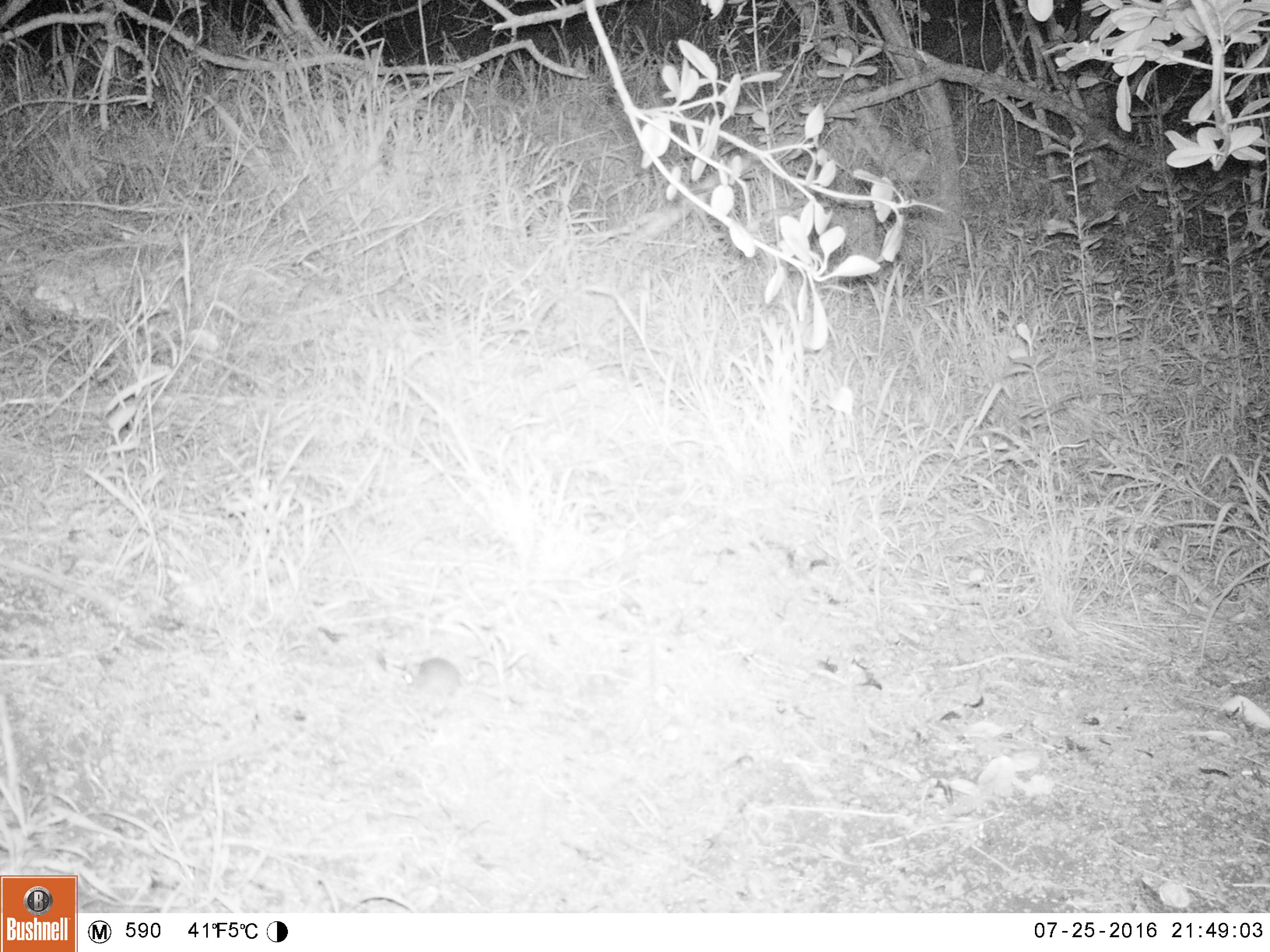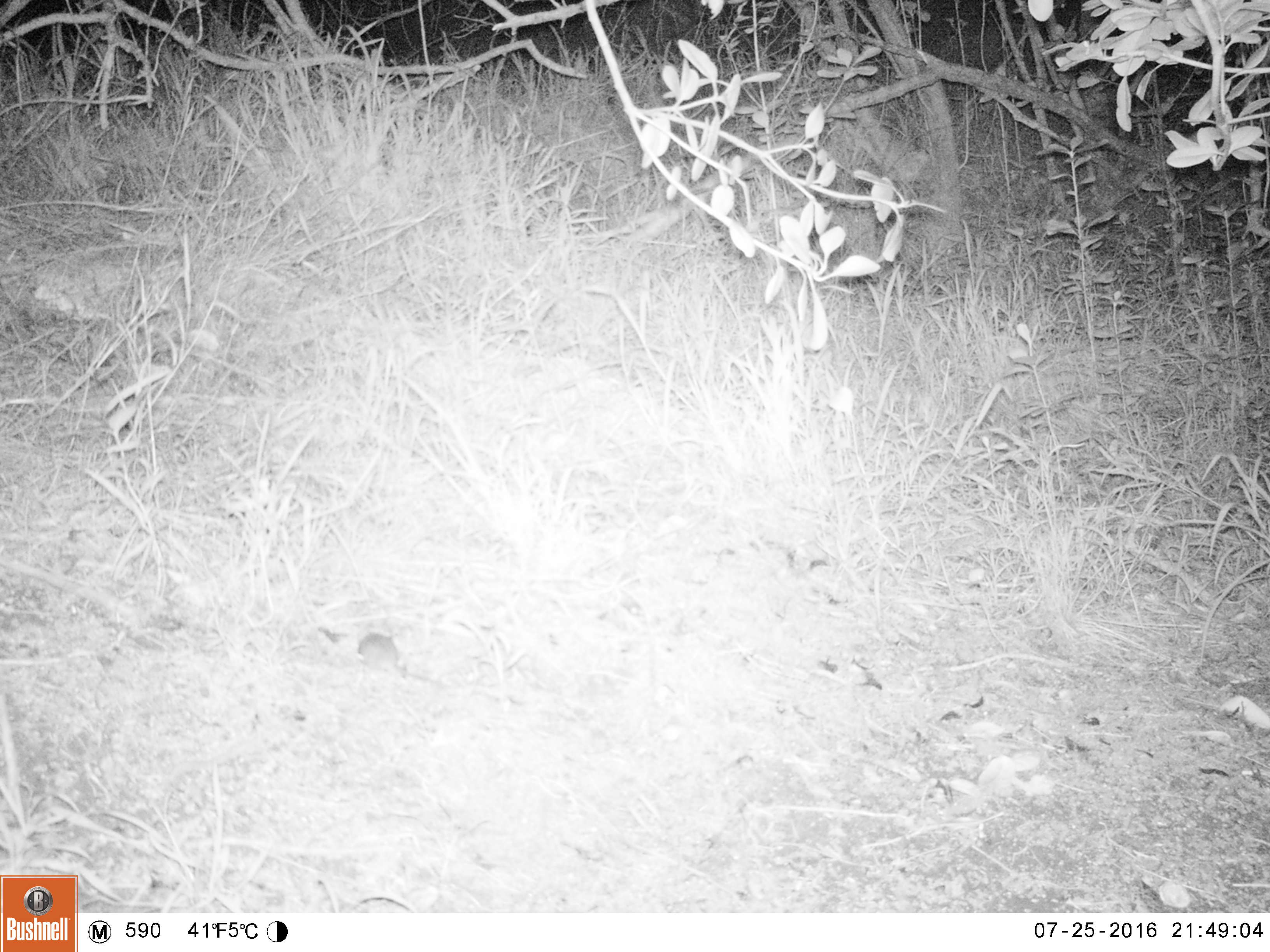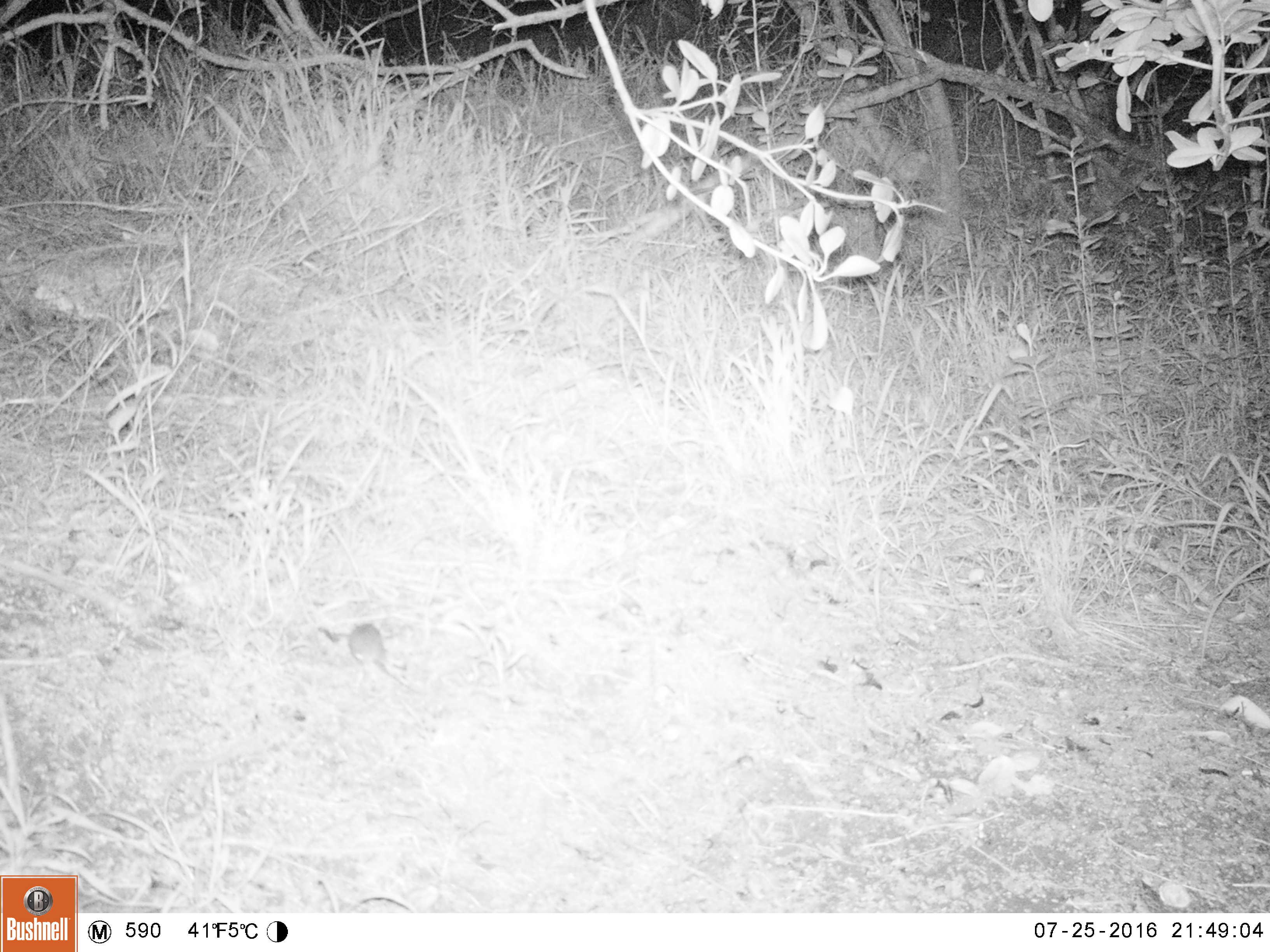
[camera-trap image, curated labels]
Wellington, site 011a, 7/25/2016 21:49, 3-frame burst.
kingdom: Animalia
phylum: Chordata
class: Mammalia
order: Rodentia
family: Muridae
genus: Mus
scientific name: Mus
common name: mouse